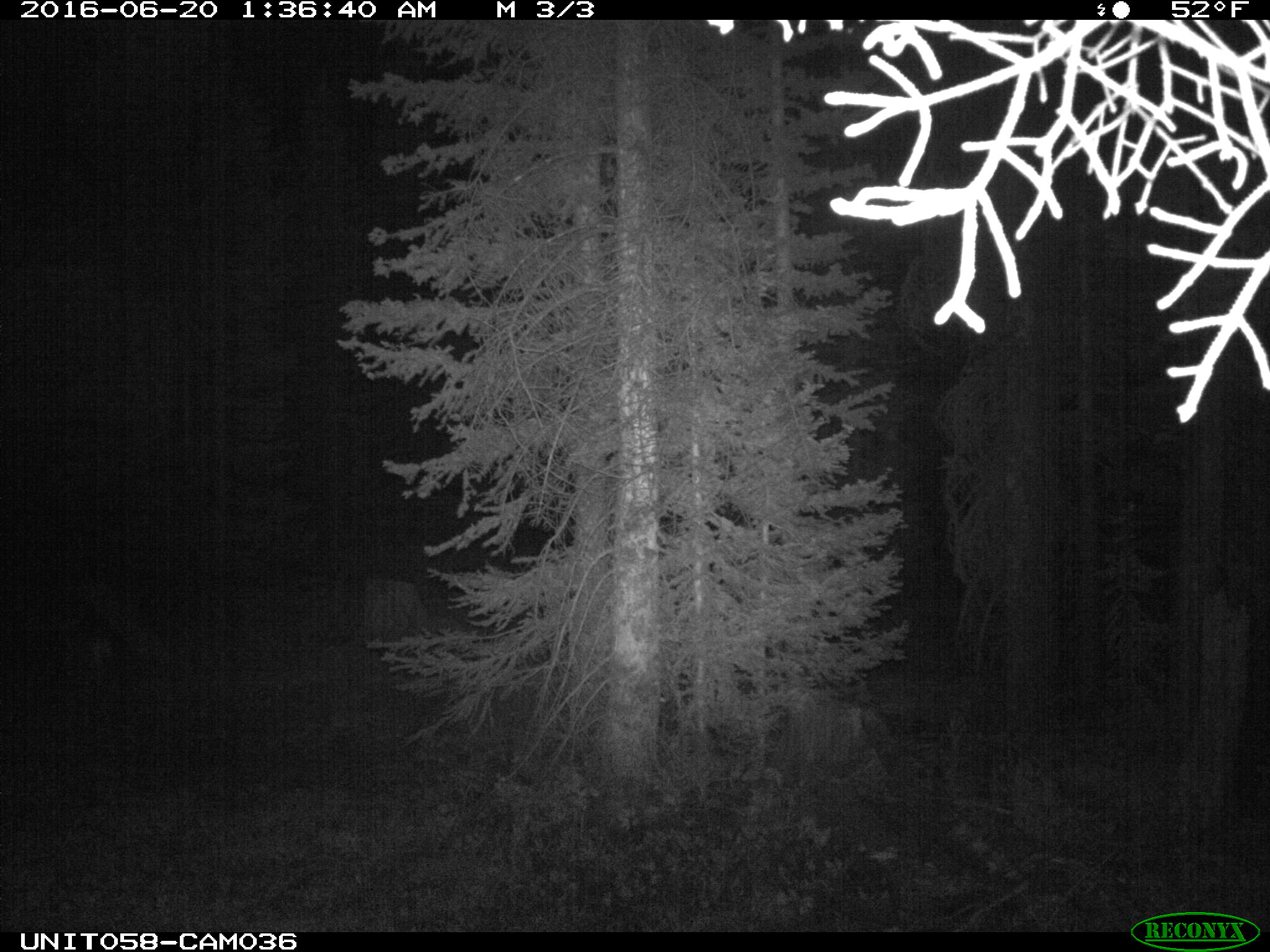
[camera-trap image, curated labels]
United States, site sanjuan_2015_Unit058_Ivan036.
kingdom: Animalia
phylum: Chordata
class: Mammalia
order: Artiodactyla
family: Cervidae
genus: Odocoileus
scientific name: Odocoileus hemionus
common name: mule deer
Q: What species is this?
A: Odocoileus hemionus (mule deer).